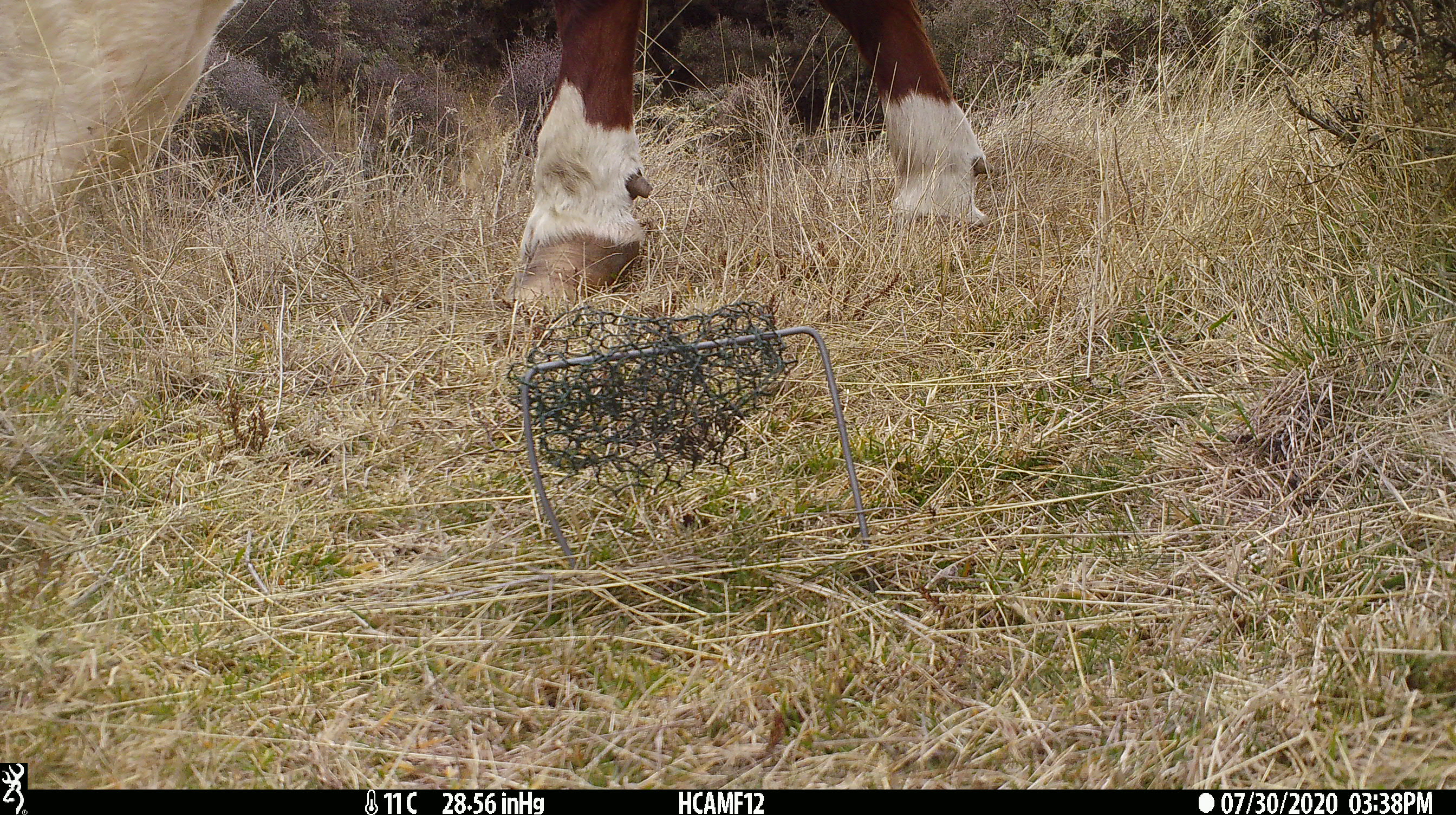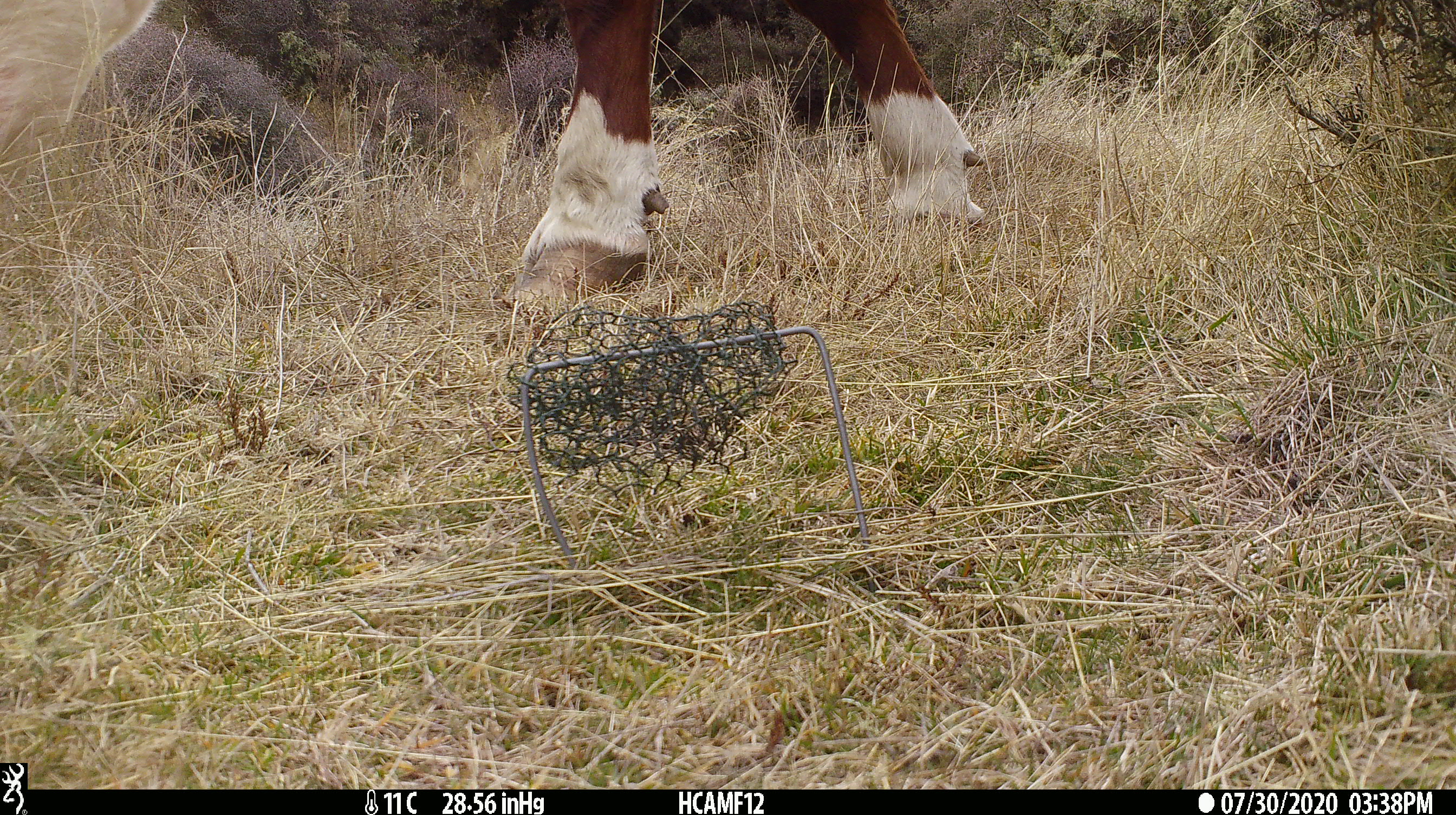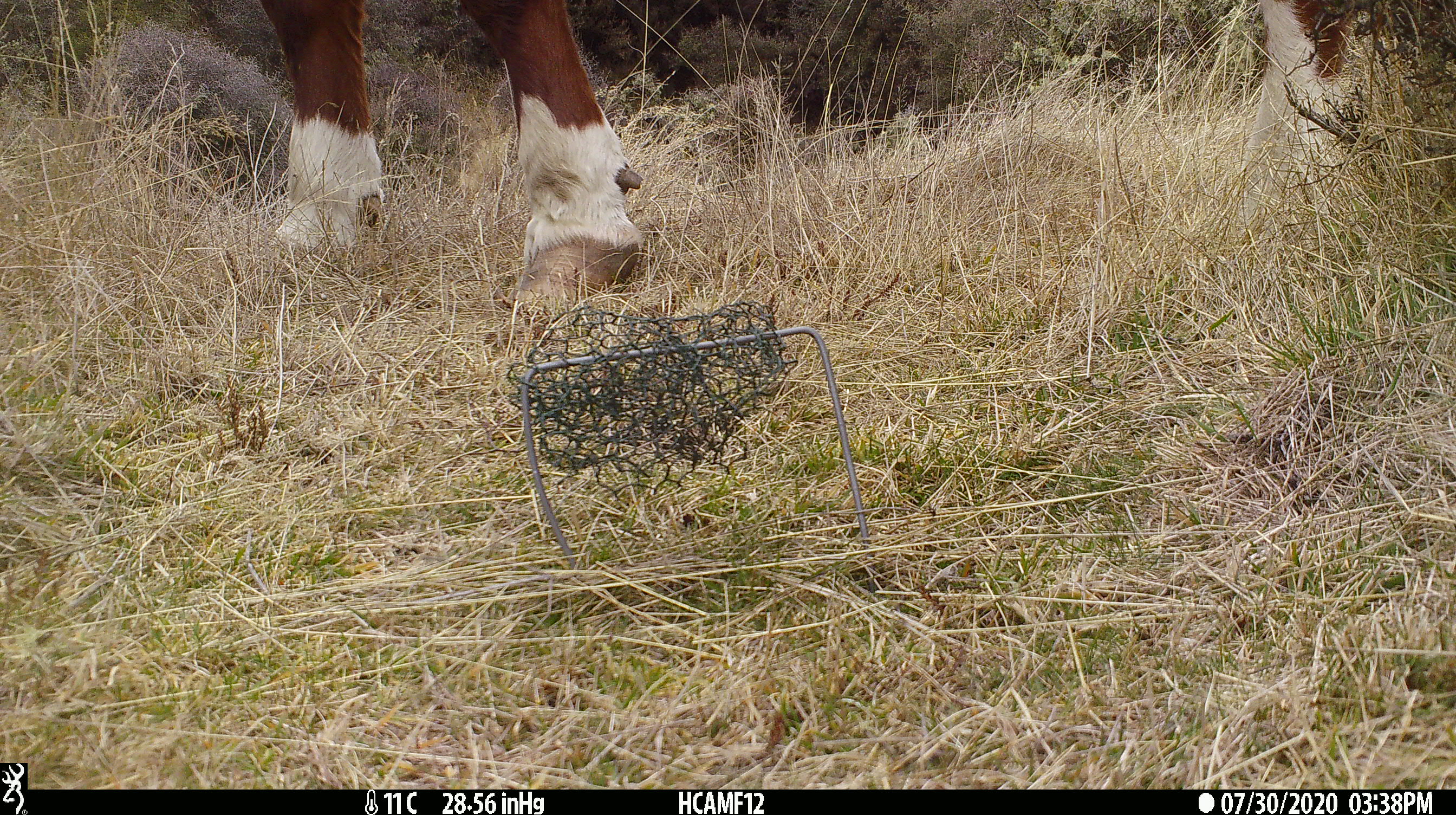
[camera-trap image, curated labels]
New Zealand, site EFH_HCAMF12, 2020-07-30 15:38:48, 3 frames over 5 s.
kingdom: Animalia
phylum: Chordata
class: Mammalia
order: Artiodactyla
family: Bovidae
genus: Bos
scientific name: Bos taurus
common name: domestic cow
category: cow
Cow (domestic cow) (Bos taurus).